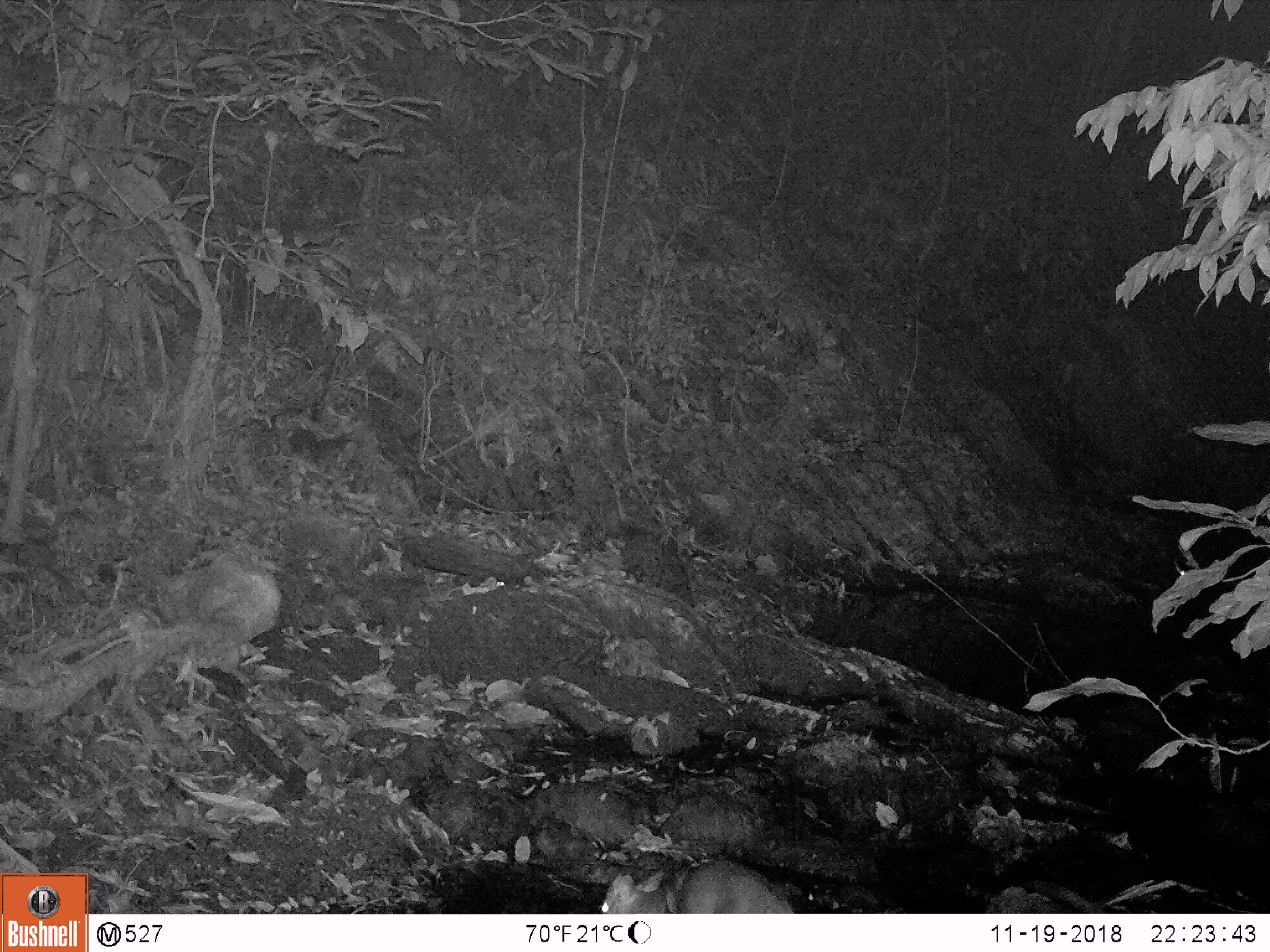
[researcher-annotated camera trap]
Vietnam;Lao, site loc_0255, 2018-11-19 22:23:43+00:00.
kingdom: Animalia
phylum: Chordata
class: Mammalia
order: Artiodactyla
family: Cervidae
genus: Muntiacus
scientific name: Muntiacus rooseveltorum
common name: roosevelt's muntjac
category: roosevelts muntjac group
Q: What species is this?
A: Roosevelts muntjac group (roosevelt's muntjac) (Muntiacus rooseveltorum).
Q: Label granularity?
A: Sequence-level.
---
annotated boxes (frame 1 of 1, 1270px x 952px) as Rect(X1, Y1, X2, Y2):
roosevelts muntjac group: Rect(596, 861, 795, 913)